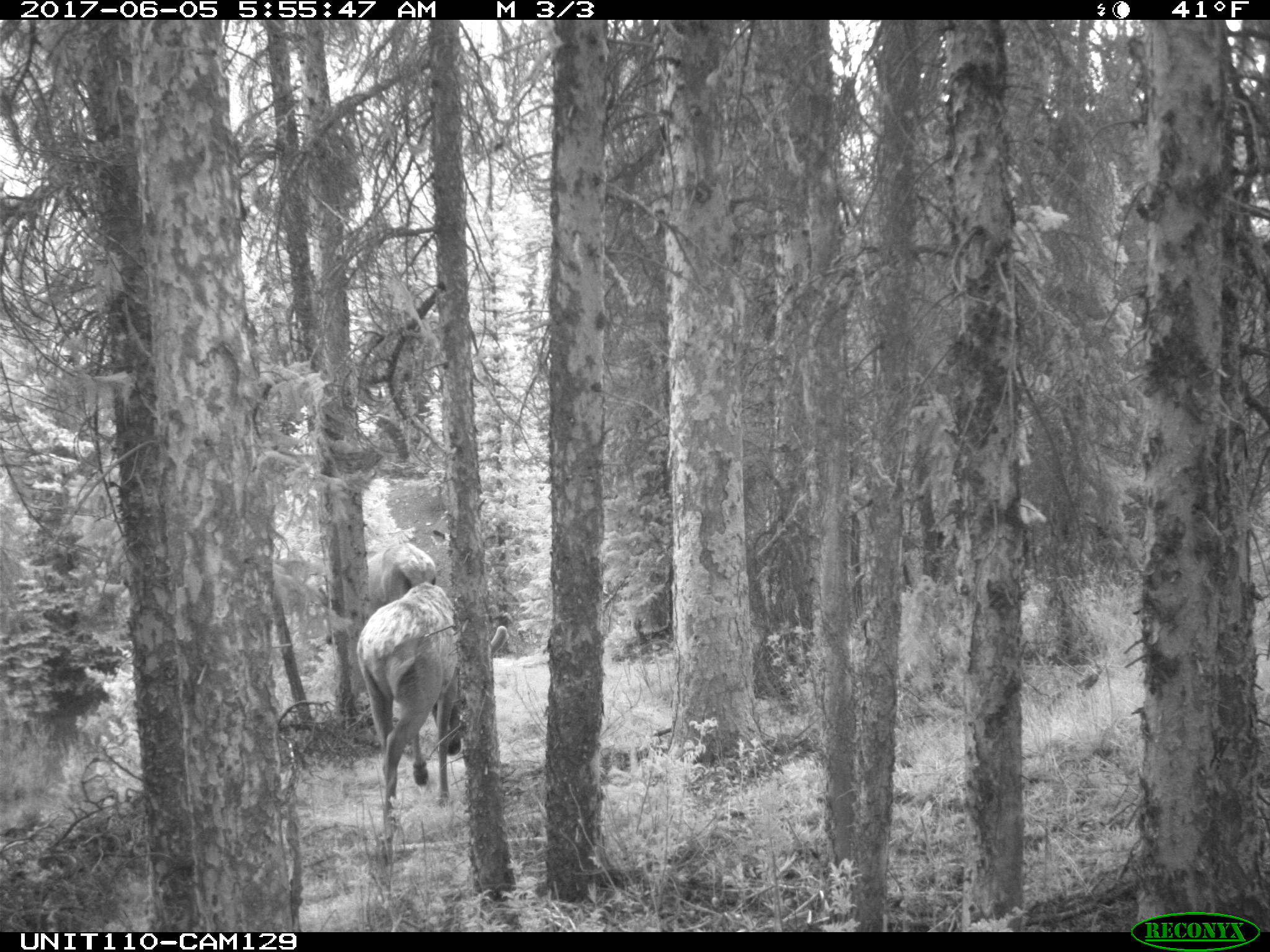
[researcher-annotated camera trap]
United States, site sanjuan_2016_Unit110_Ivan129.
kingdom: Animalia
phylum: Chordata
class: Mammalia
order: Artiodactyla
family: Cervidae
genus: Cervus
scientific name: Cervus elaphus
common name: red deer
Cervus elaphus (red deer).